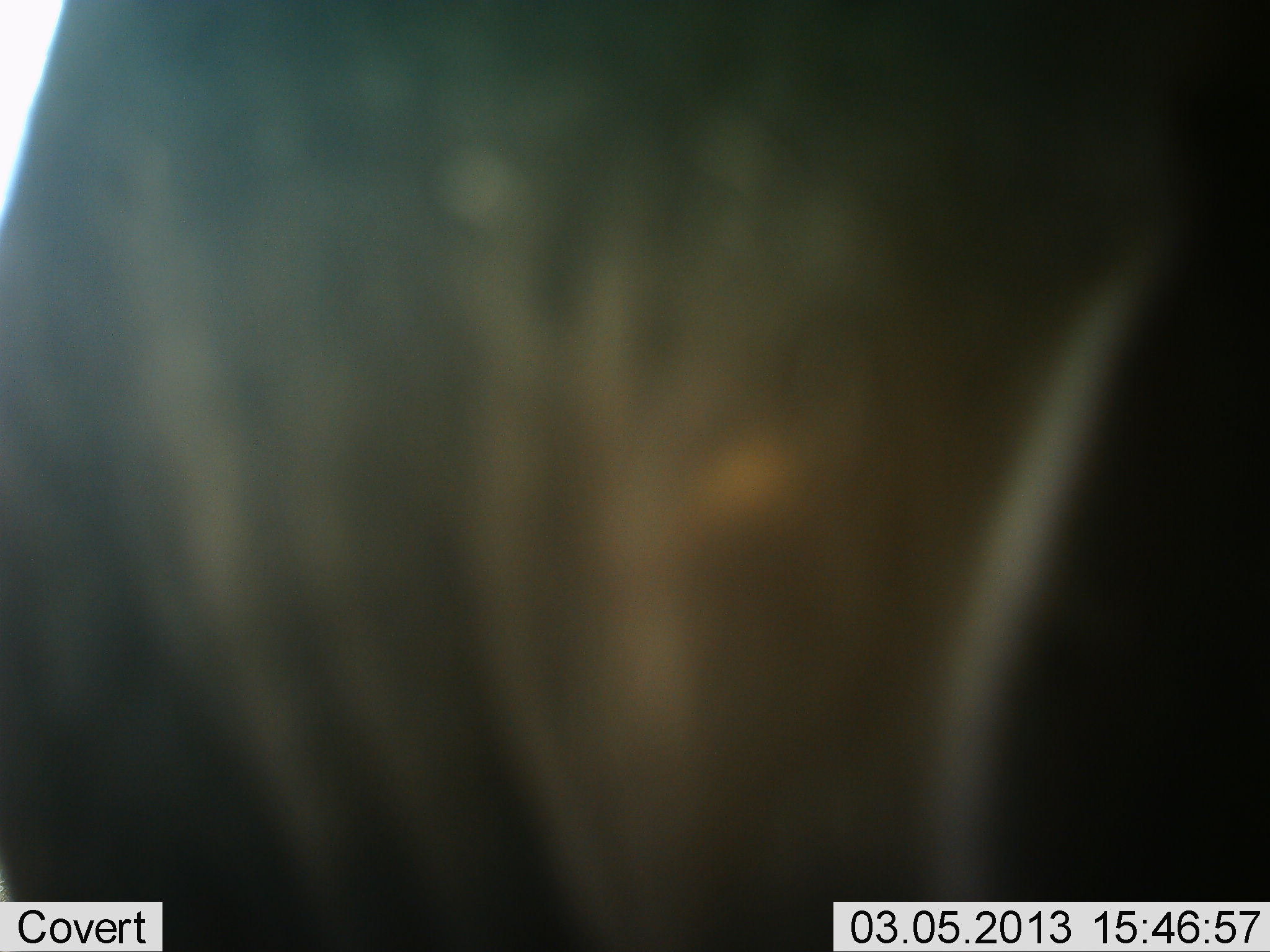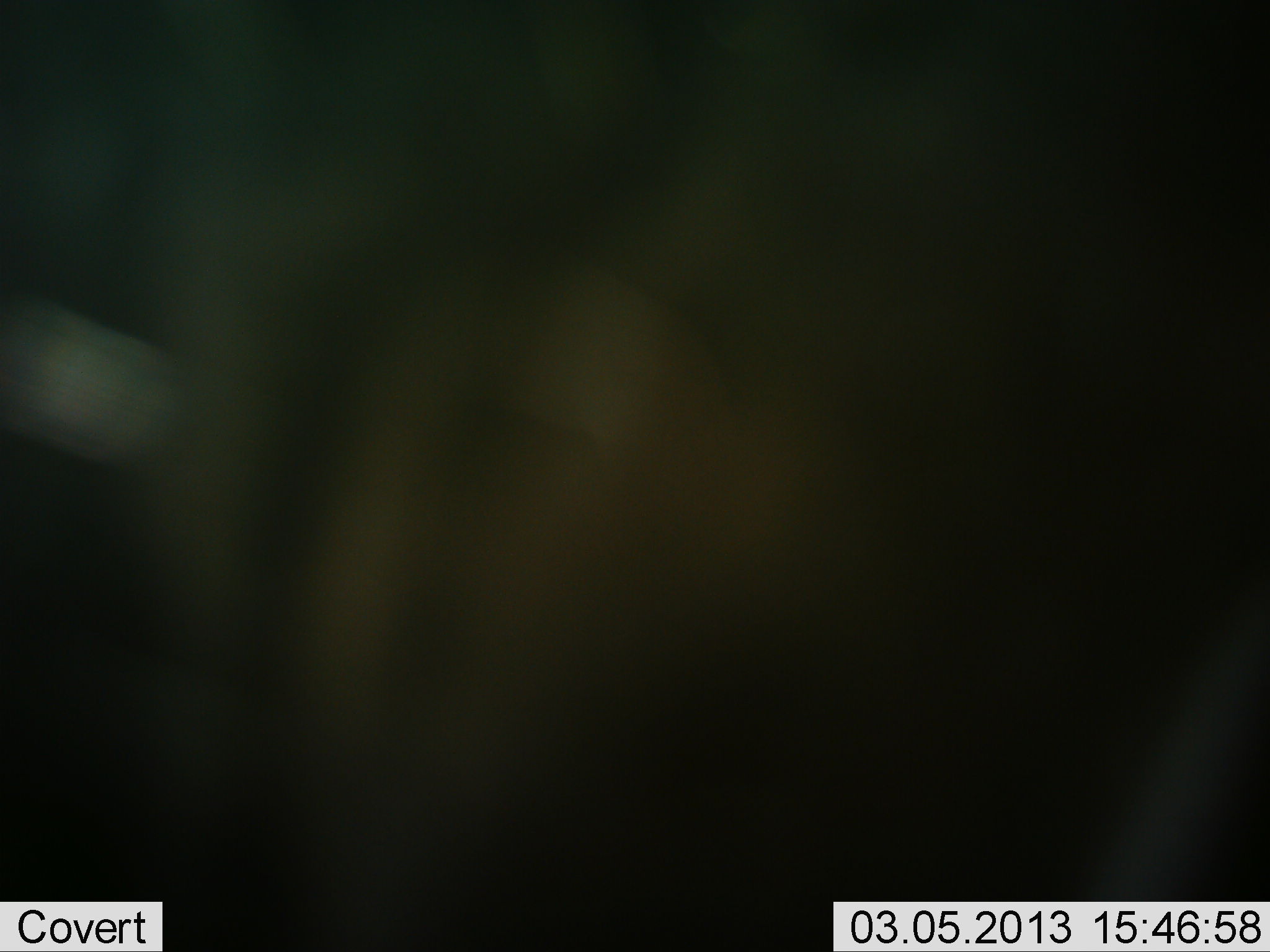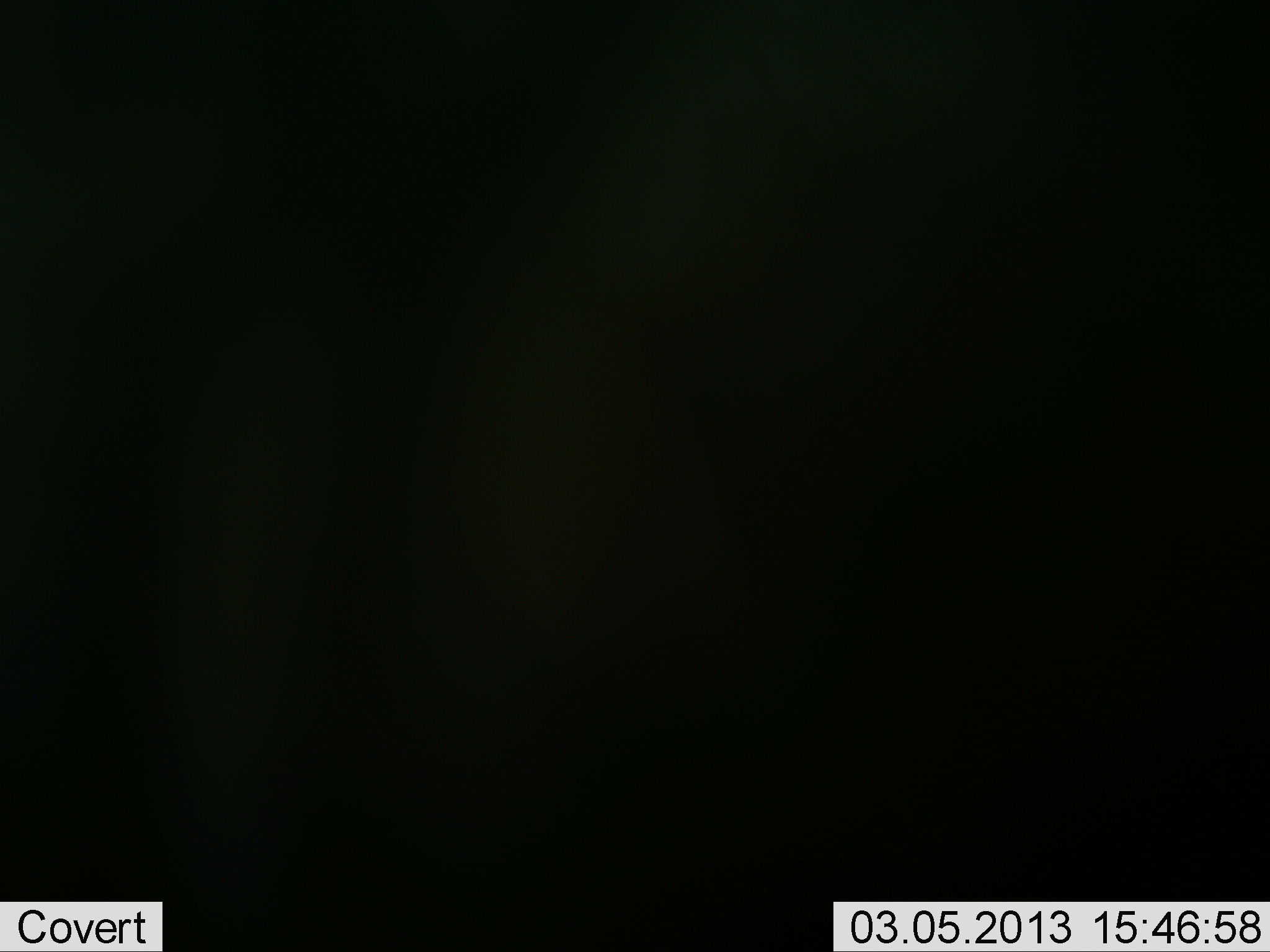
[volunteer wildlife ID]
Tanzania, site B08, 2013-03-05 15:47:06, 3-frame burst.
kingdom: Animalia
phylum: Chordata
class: Mammalia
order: Artiodactyla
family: Bovidae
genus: Connochaetes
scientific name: Connochaetes taurinus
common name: blue wildebeest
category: wildebeest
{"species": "wildebeest (blue wildebeest) (Connochaetes taurinus)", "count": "1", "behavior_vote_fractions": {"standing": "78%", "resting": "0%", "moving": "22%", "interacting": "0%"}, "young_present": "0%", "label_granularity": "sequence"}